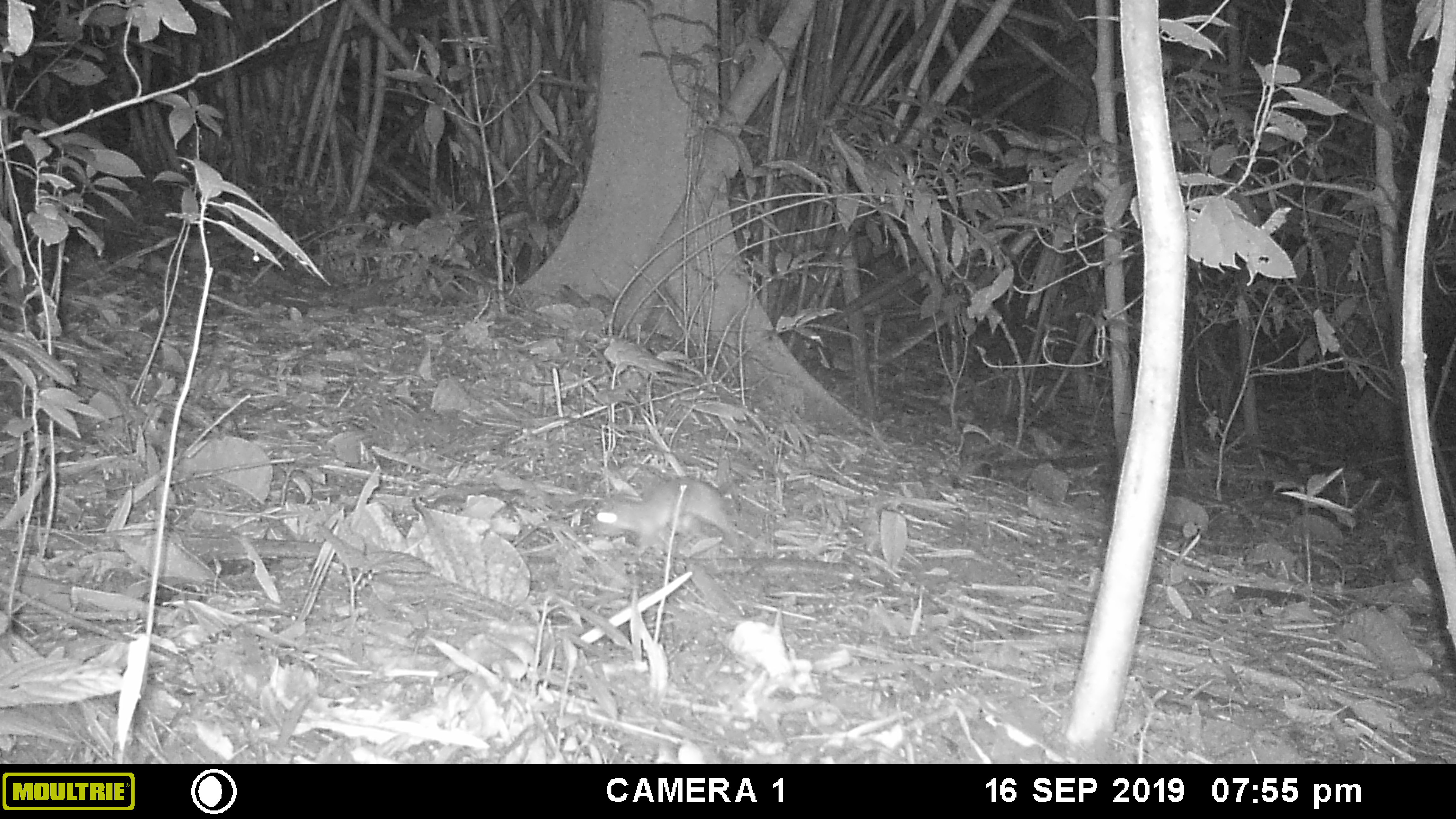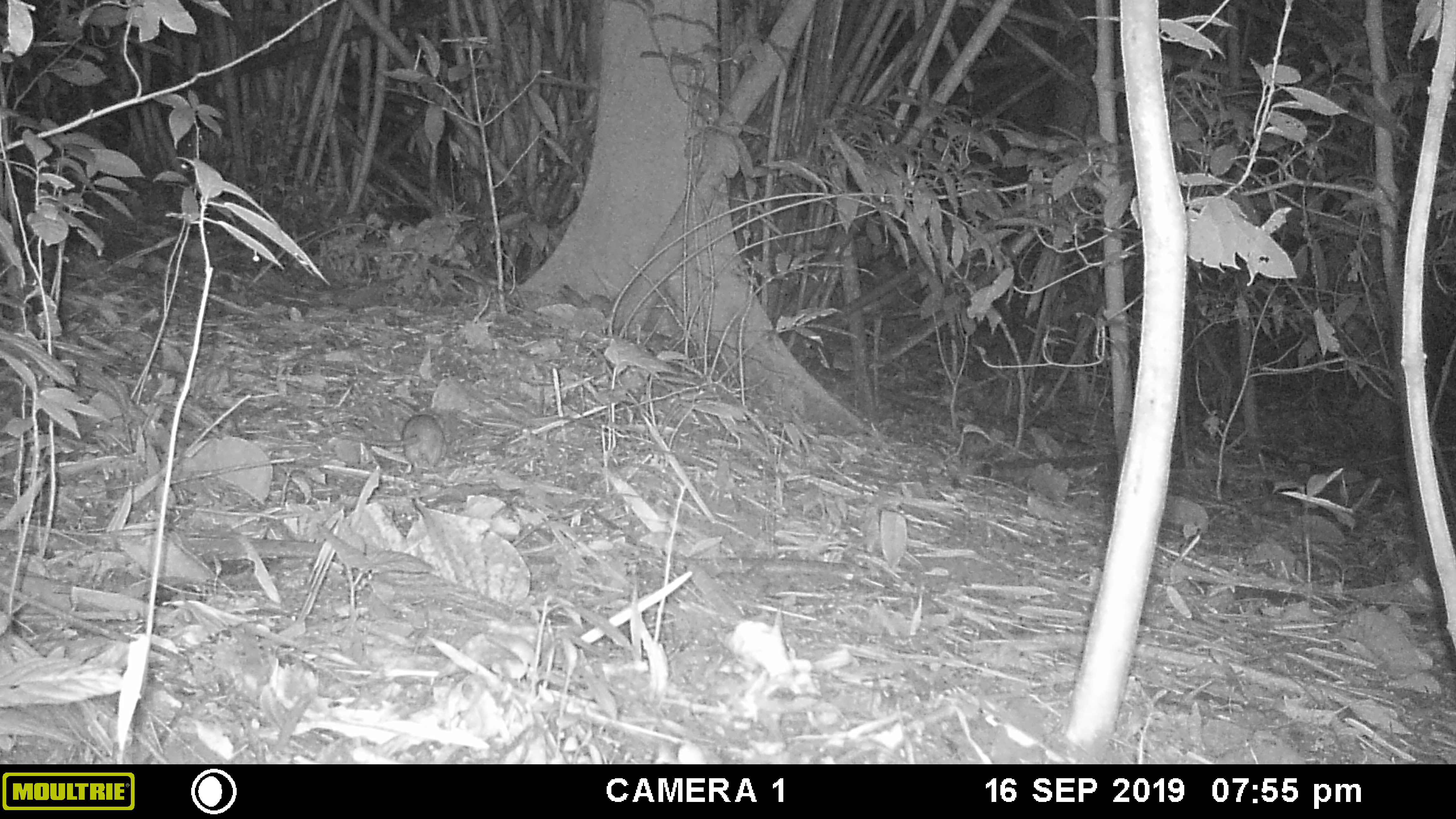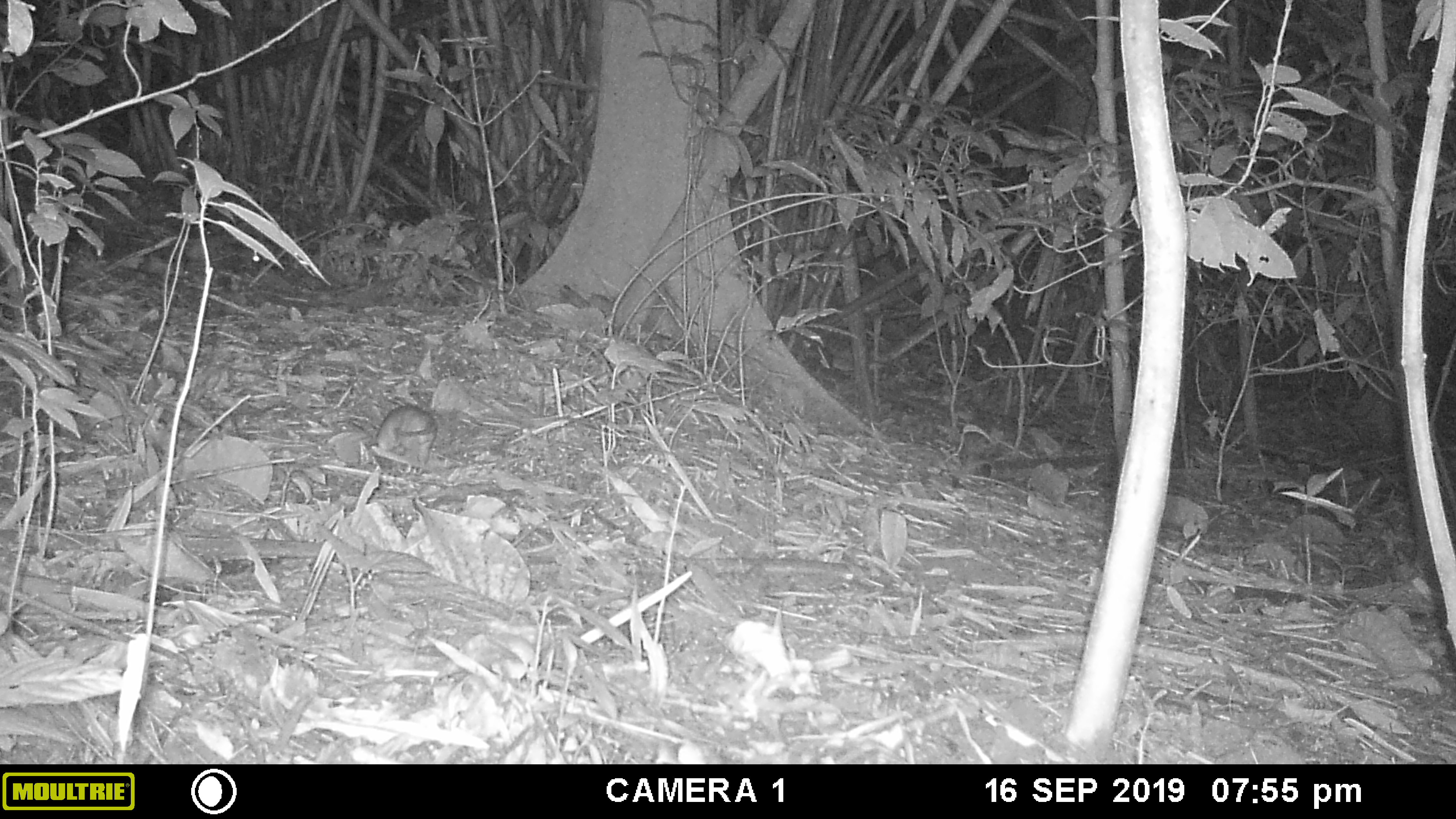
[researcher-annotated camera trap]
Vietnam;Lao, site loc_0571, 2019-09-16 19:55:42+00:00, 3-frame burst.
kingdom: Animalia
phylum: Chordata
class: Mammalia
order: Rodentia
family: Muridae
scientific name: Muridae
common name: old-world mice and rats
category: unidentified murid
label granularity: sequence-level